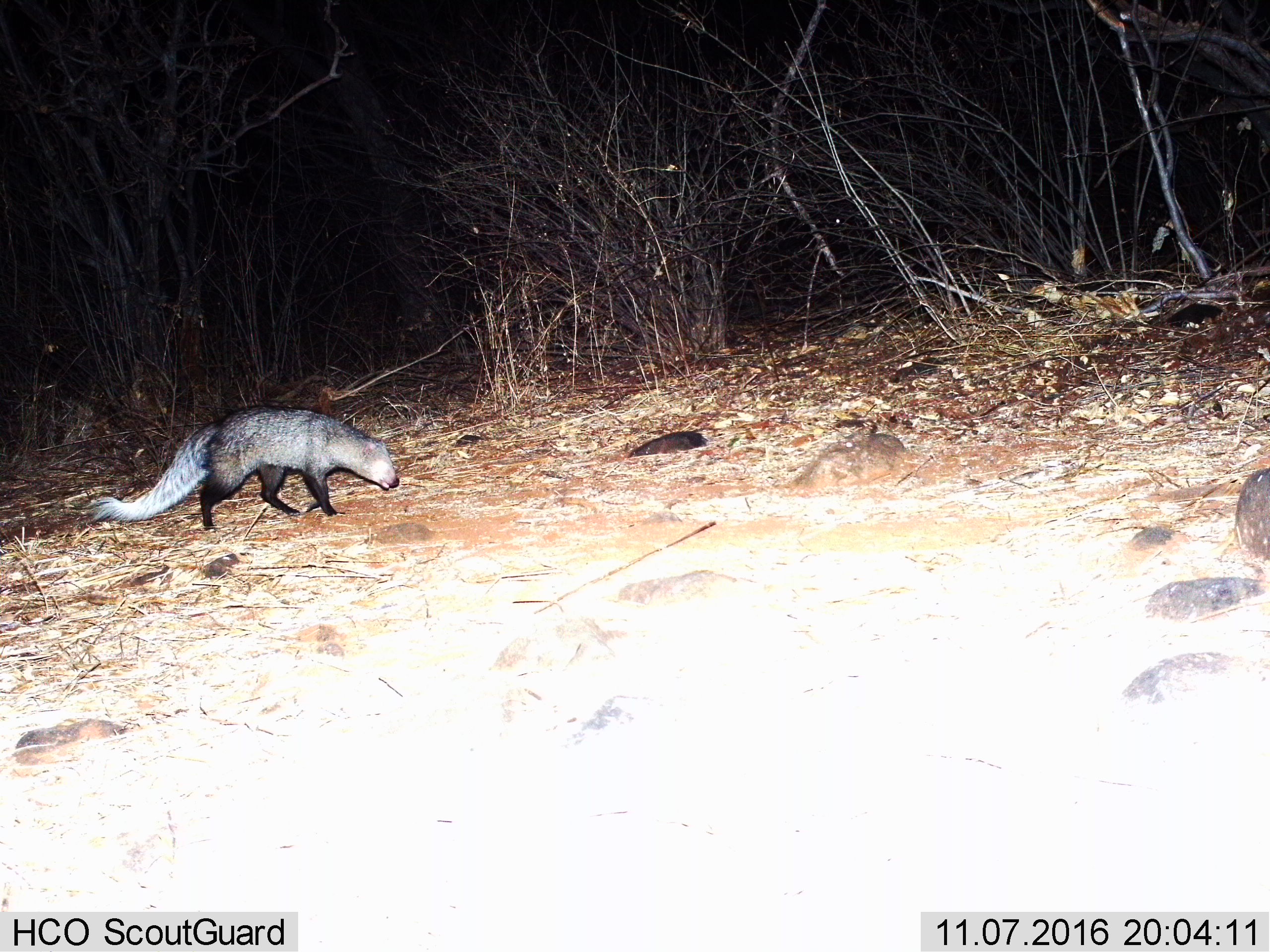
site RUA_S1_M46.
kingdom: Animalia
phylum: Chordata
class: Mammalia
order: Carnivora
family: Herpestidae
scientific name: Herpestidae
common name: mongoose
Mongoose (Herpestidae), count 1. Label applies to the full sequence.